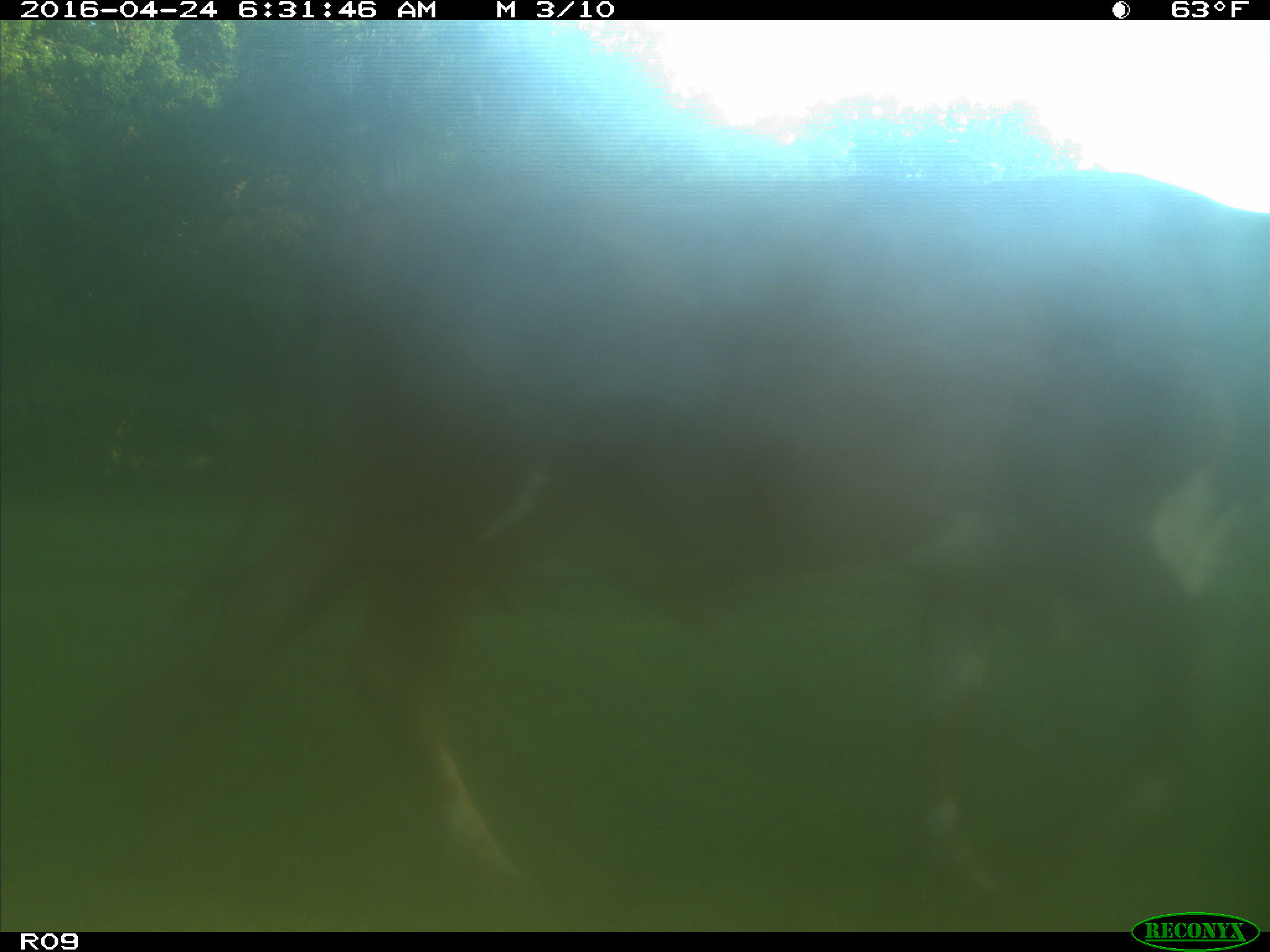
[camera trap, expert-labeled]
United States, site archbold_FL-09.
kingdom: Animalia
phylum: Chordata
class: Mammalia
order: Artiodactyla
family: Bovidae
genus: Bos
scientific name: Bos taurus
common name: domestic cow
Bos taurus (domestic cow).